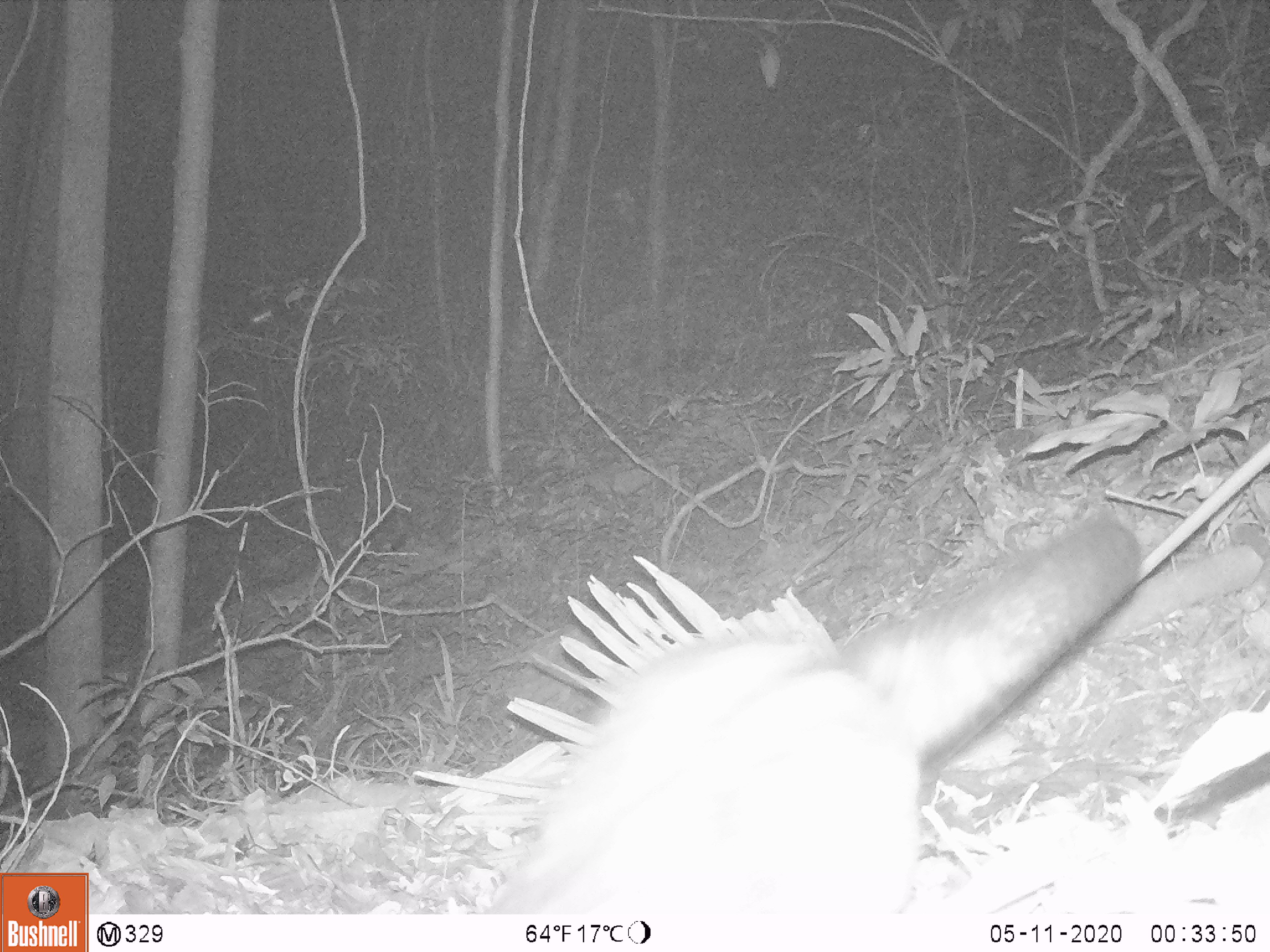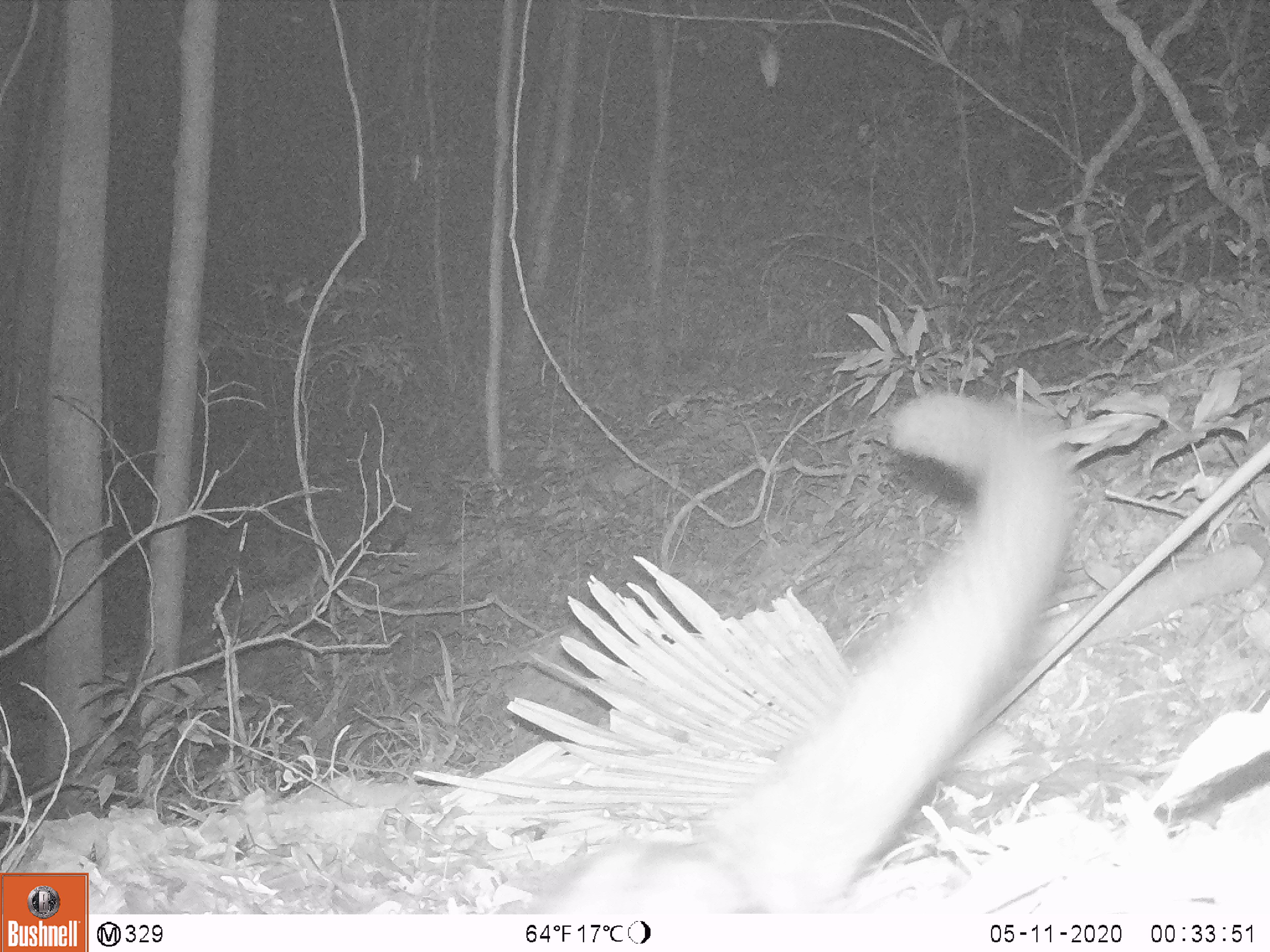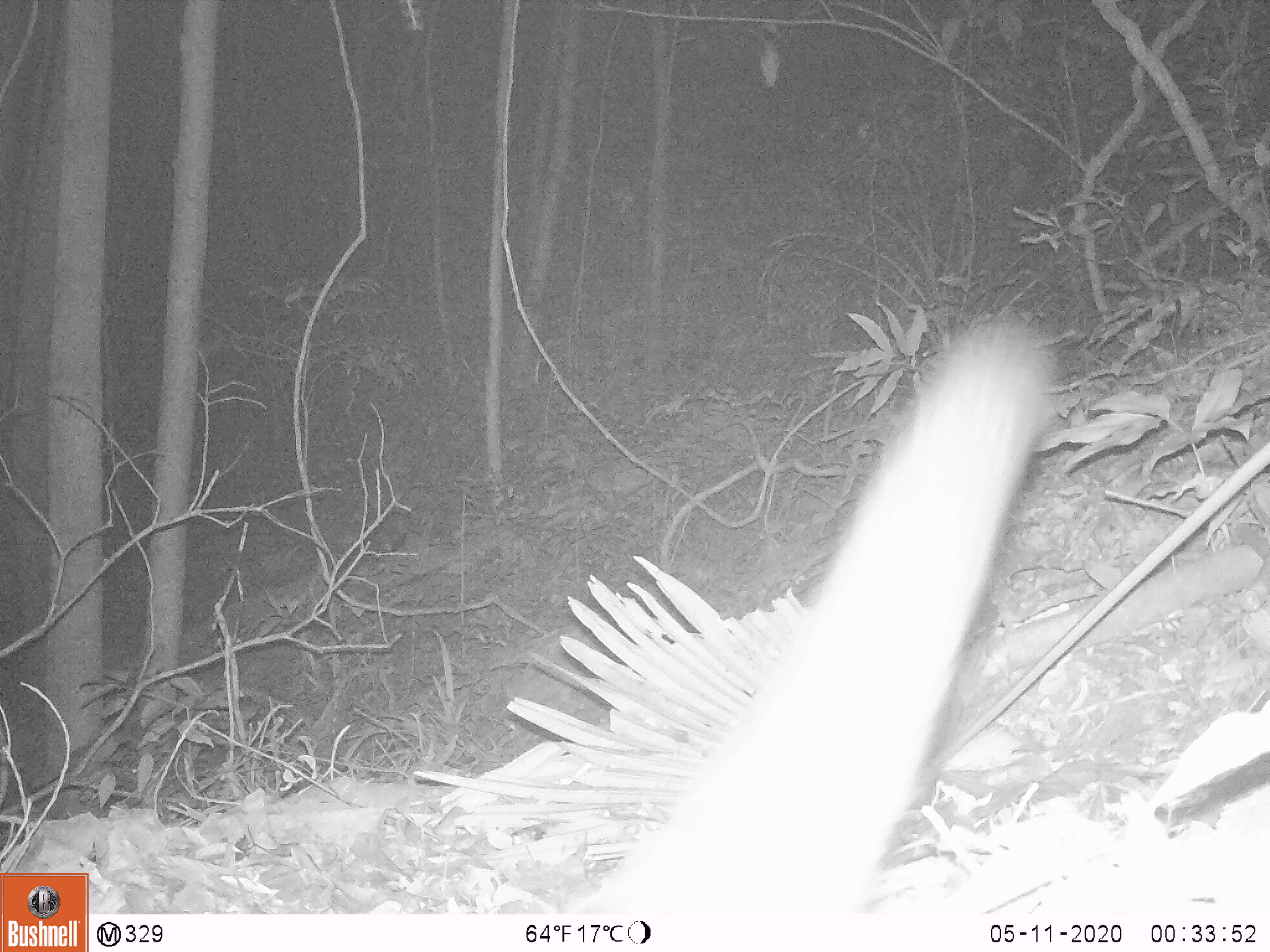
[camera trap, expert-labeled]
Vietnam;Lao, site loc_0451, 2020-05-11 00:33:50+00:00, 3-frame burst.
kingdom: Animalia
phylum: Chordata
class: Mammalia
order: Carnivora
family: Viverridae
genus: Paradoxurus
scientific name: Paradoxurus hermaphroditus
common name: common palm civet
Common palm civet (Paradoxurus hermaphroditus). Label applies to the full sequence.